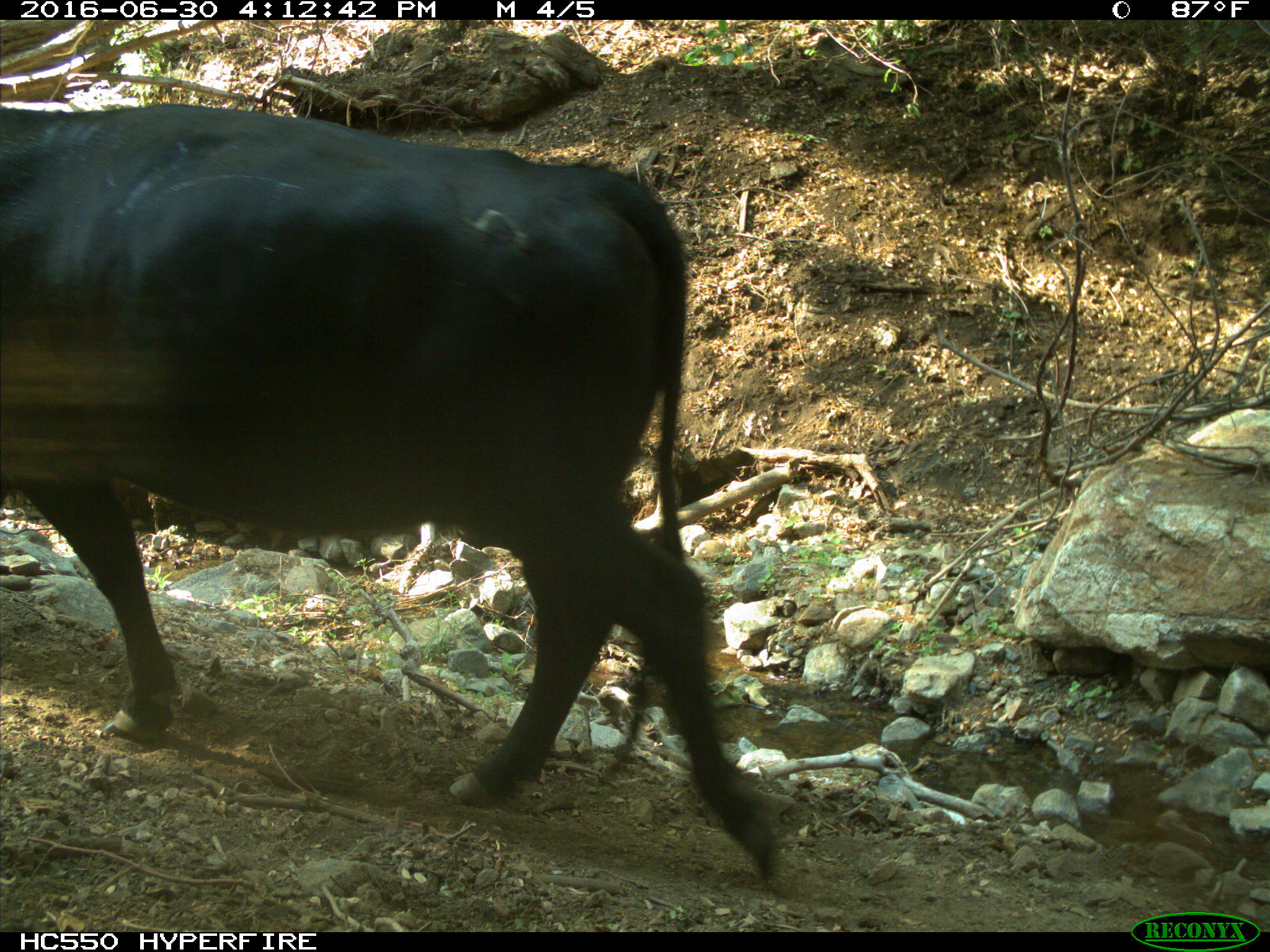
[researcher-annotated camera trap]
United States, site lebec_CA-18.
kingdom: Animalia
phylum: Chordata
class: Mammalia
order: Artiodactyla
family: Bovidae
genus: Bos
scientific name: Bos taurus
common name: domestic cow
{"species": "Bos taurus (domestic cow)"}